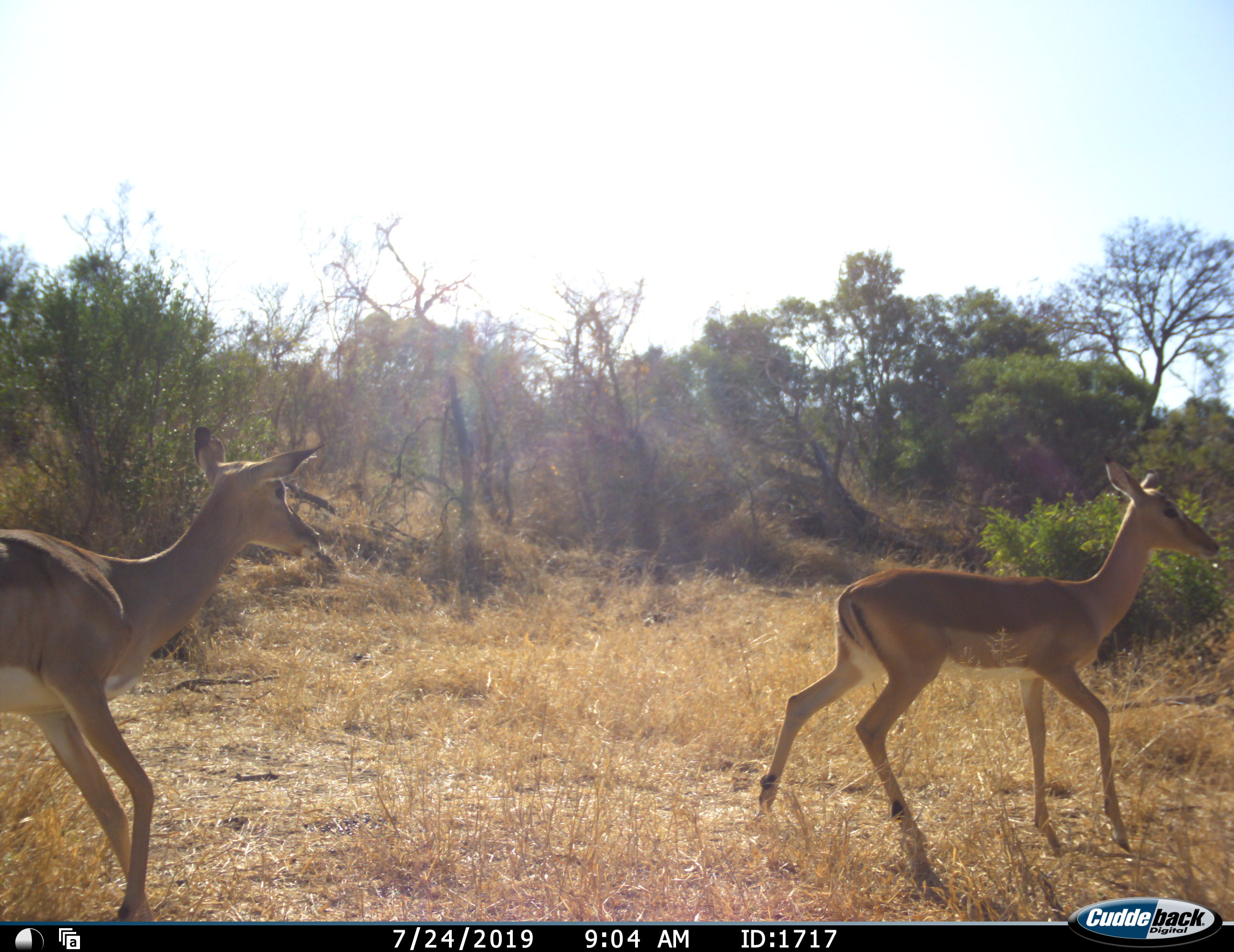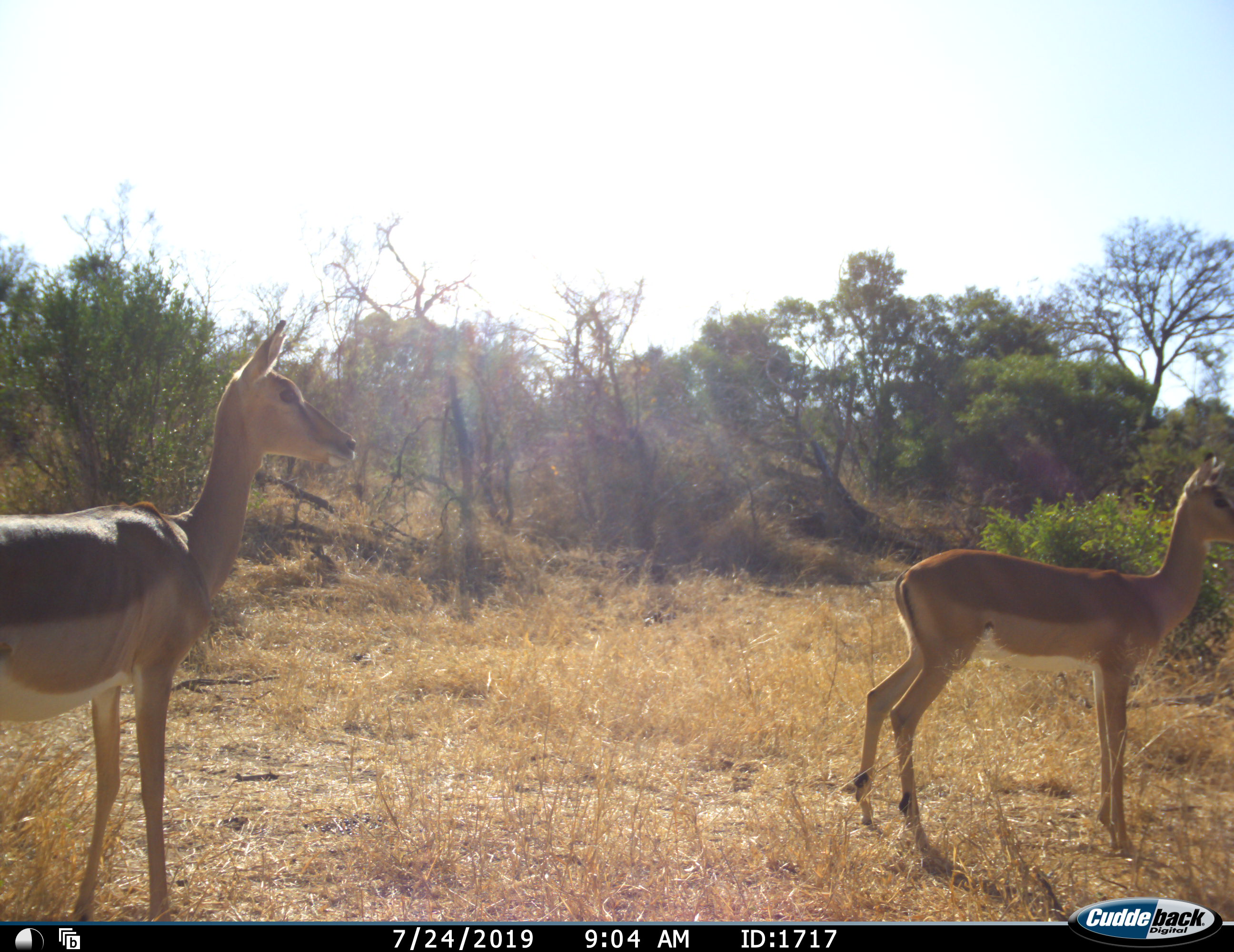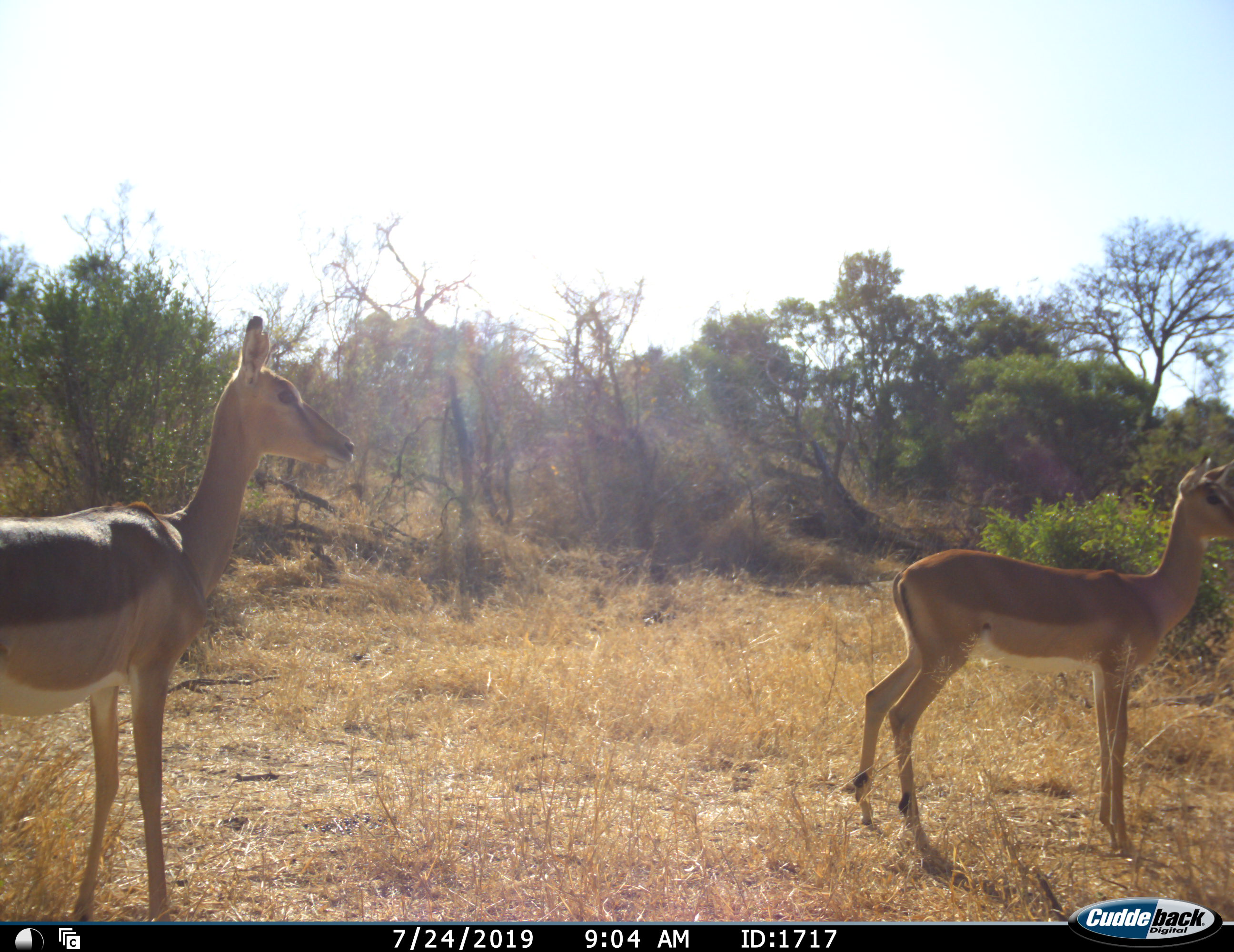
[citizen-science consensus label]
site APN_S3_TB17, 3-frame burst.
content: unidentified animal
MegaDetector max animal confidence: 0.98